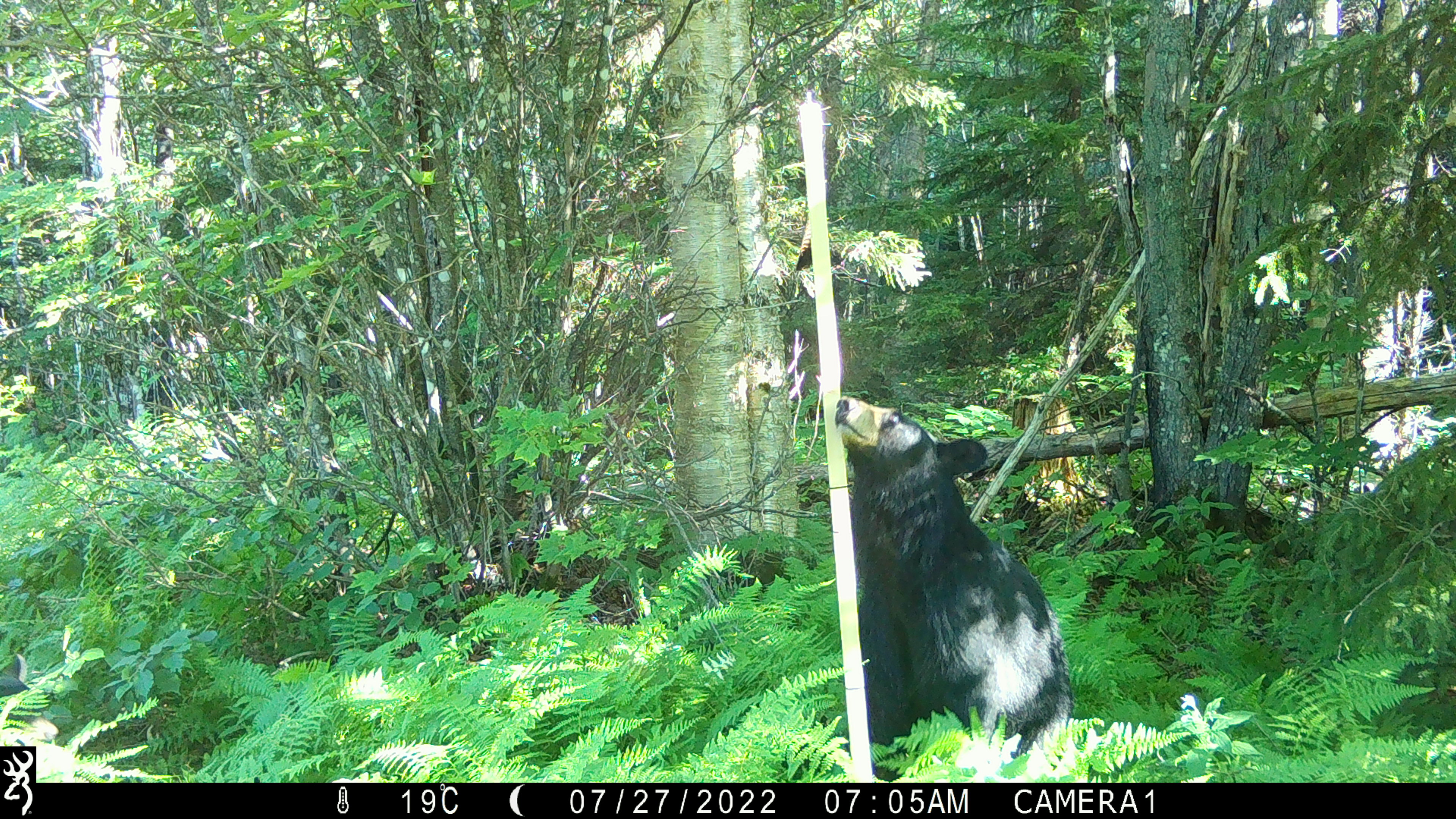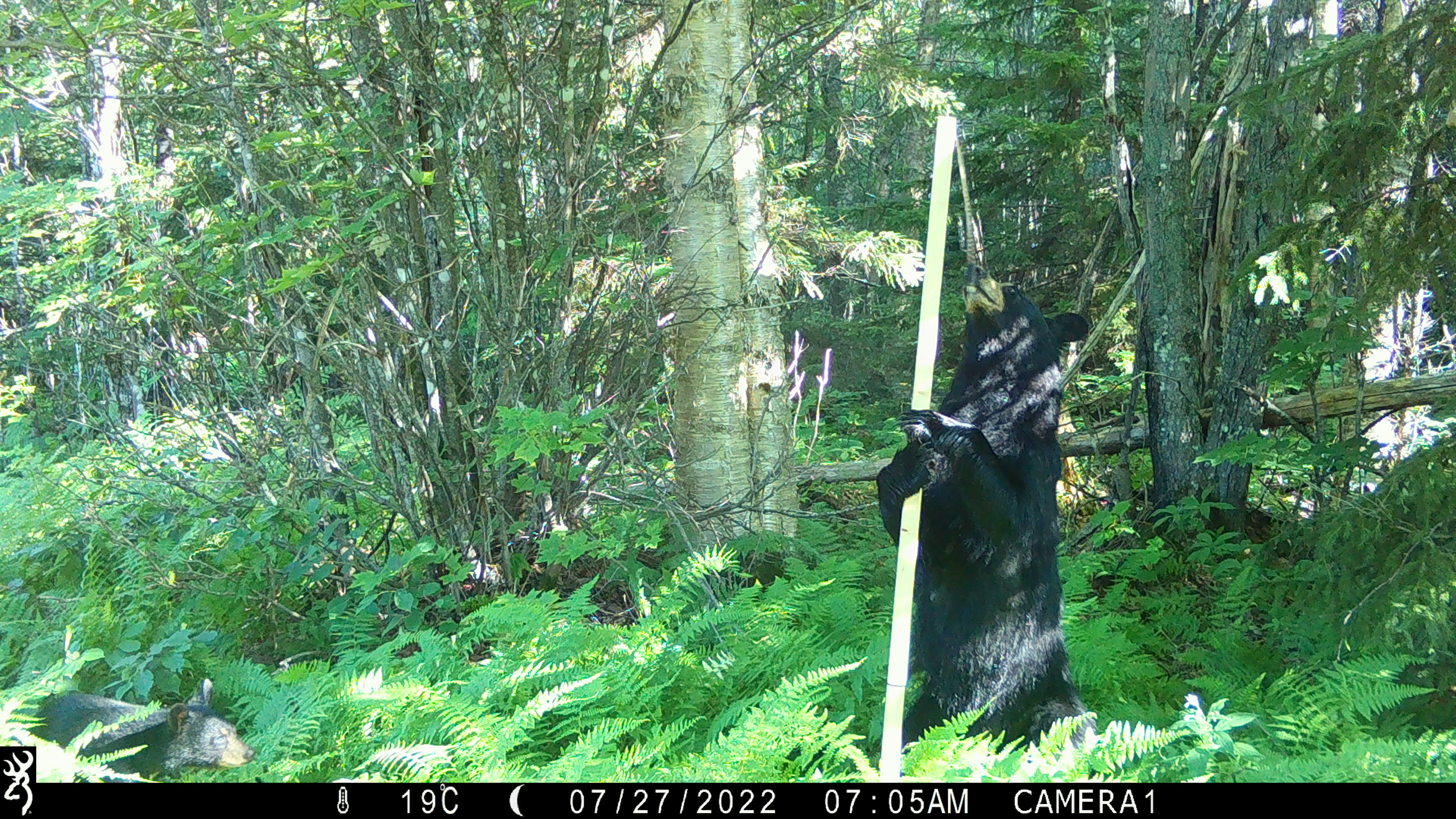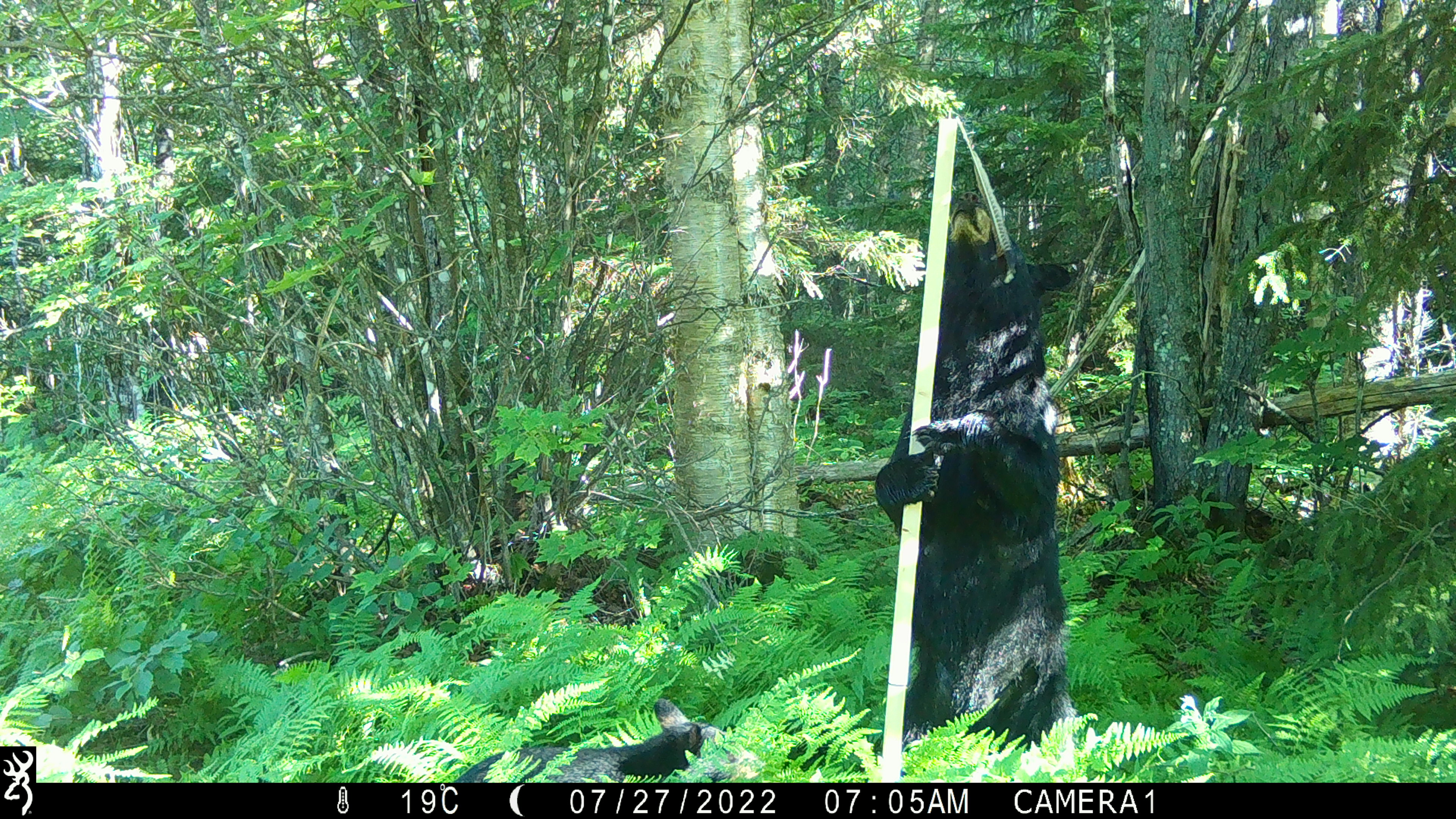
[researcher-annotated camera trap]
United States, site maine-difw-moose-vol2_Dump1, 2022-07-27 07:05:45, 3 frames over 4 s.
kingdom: Animalia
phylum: Chordata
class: Mammalia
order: Carnivora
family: Ursidae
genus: Ursus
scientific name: Ursus americanus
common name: black bear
Black bear (Ursus americanus).